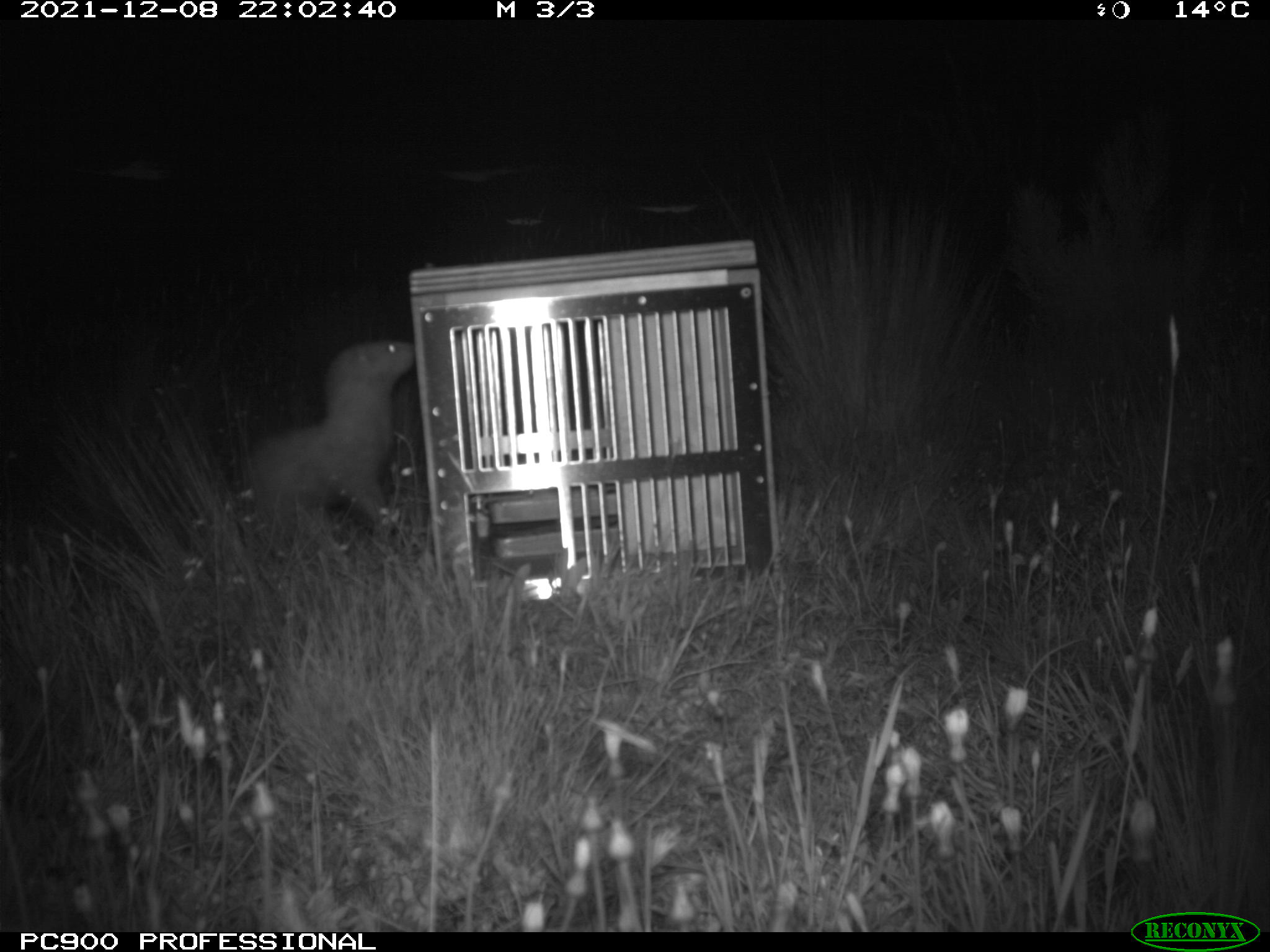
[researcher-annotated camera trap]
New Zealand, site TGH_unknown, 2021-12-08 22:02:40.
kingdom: Animalia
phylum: Chordata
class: Mammalia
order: Carnivora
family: Mustelidae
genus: Mustela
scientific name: Mustela furo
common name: ferret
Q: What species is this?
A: Ferret (Mustela furo).